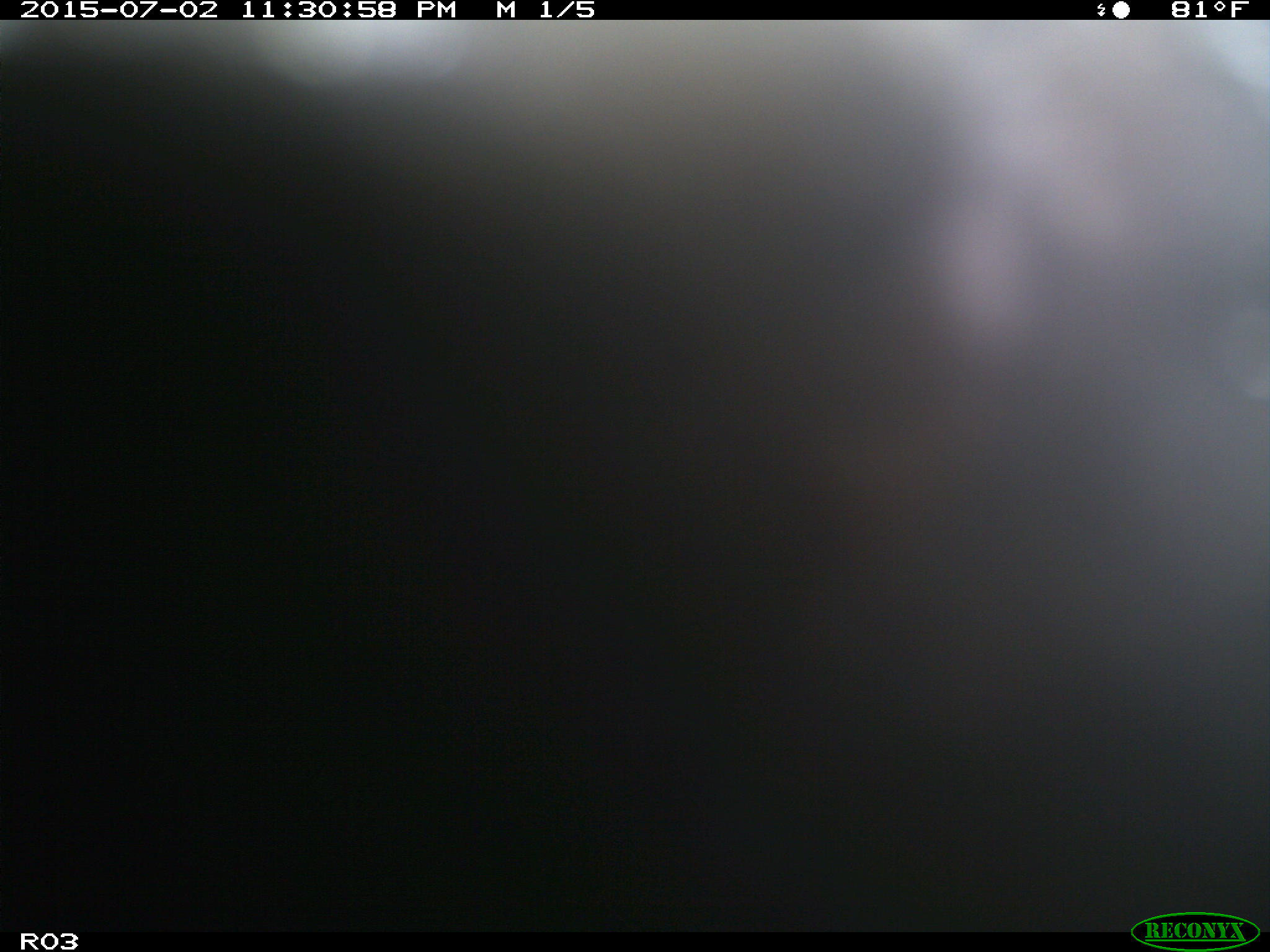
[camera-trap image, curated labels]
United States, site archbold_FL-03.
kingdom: Animalia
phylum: Chordata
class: Mammalia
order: Artiodactyla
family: Bovidae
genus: Bos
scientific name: Bos taurus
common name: domestic cow